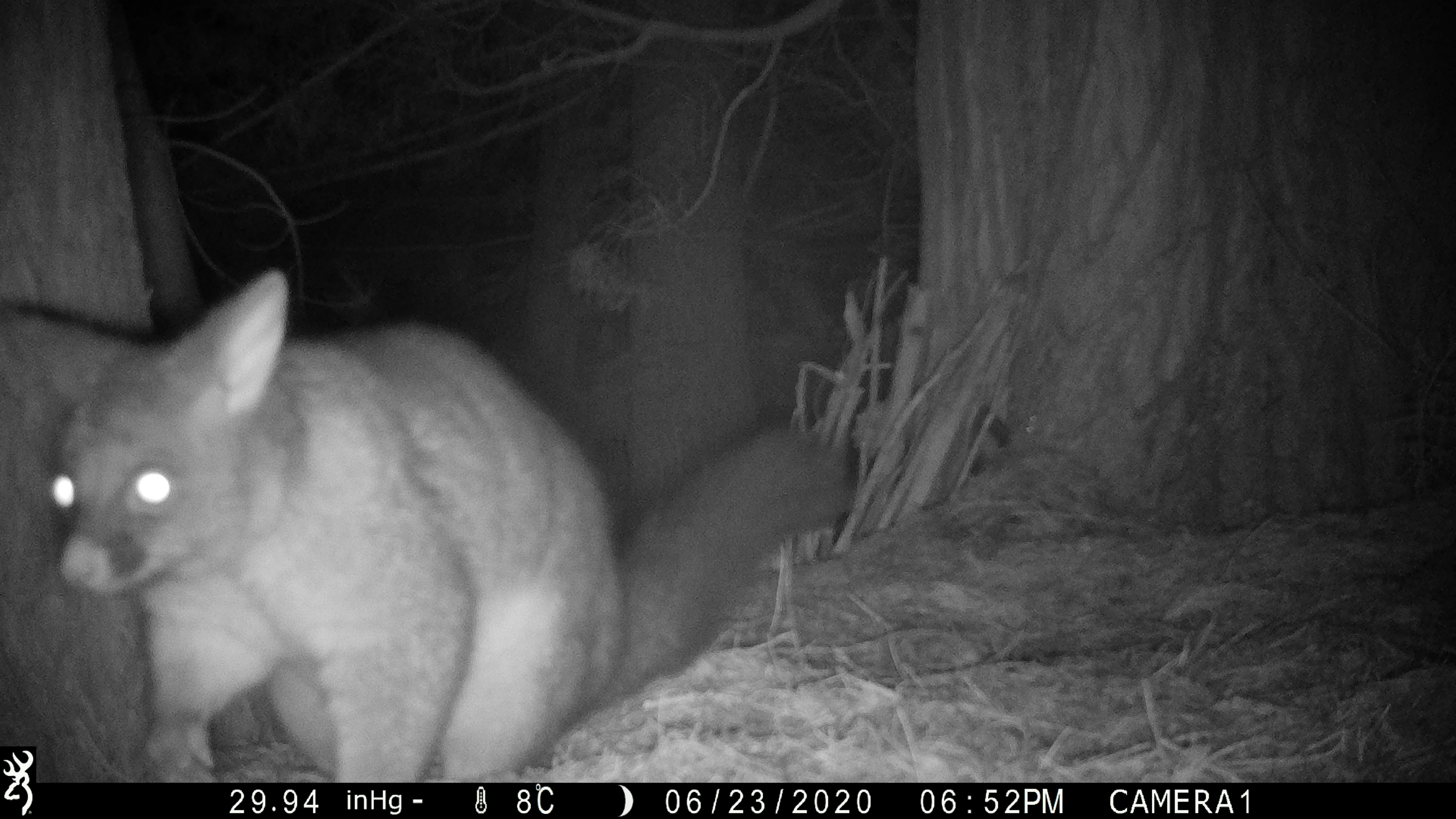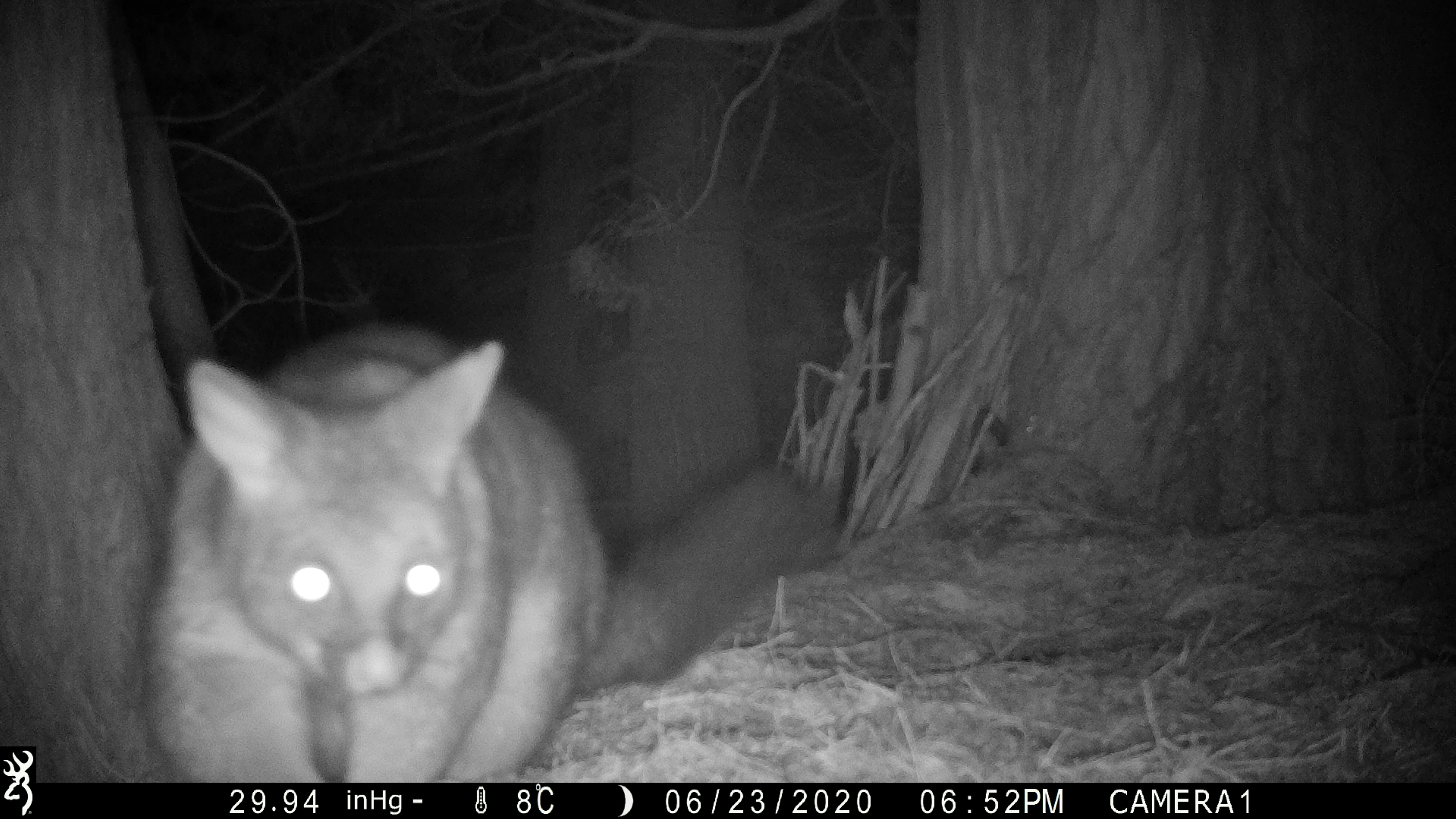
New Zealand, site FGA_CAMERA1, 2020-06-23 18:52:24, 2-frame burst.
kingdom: Animalia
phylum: Chordata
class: Mammalia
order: Diprotodontia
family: Phalangeridae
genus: Trichosurus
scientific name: Trichosurus vulpecula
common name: common brushtail possum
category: possum